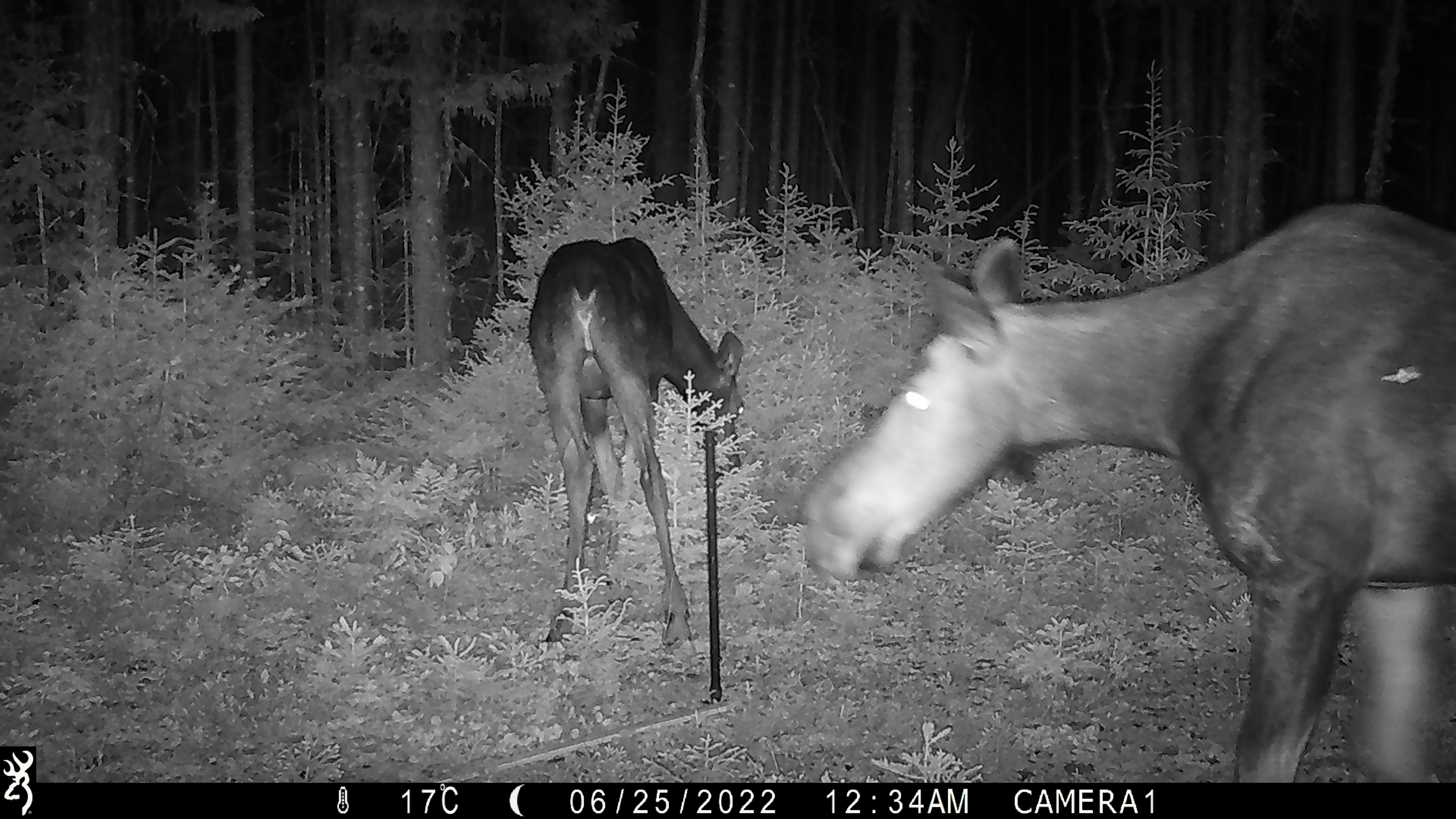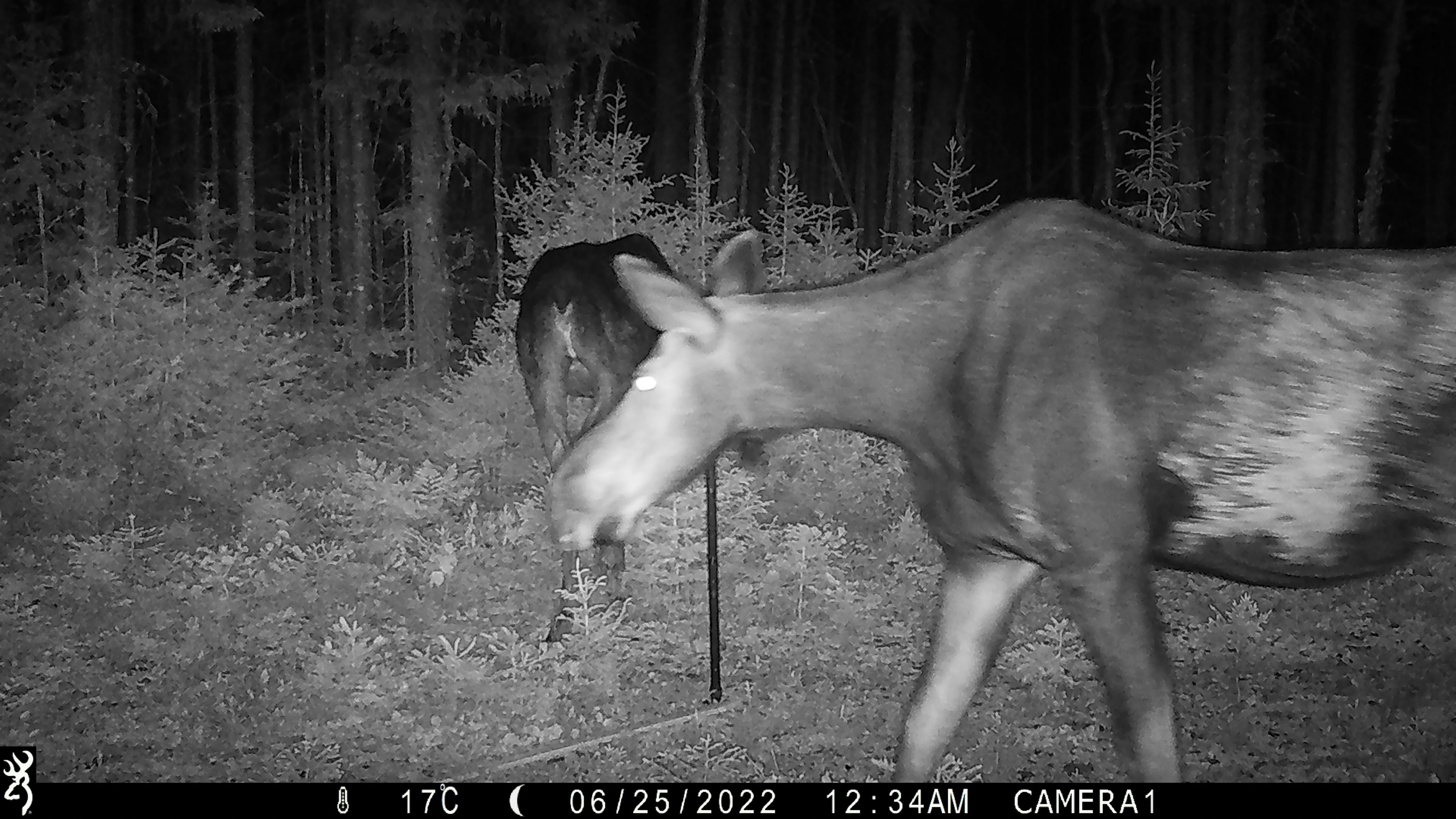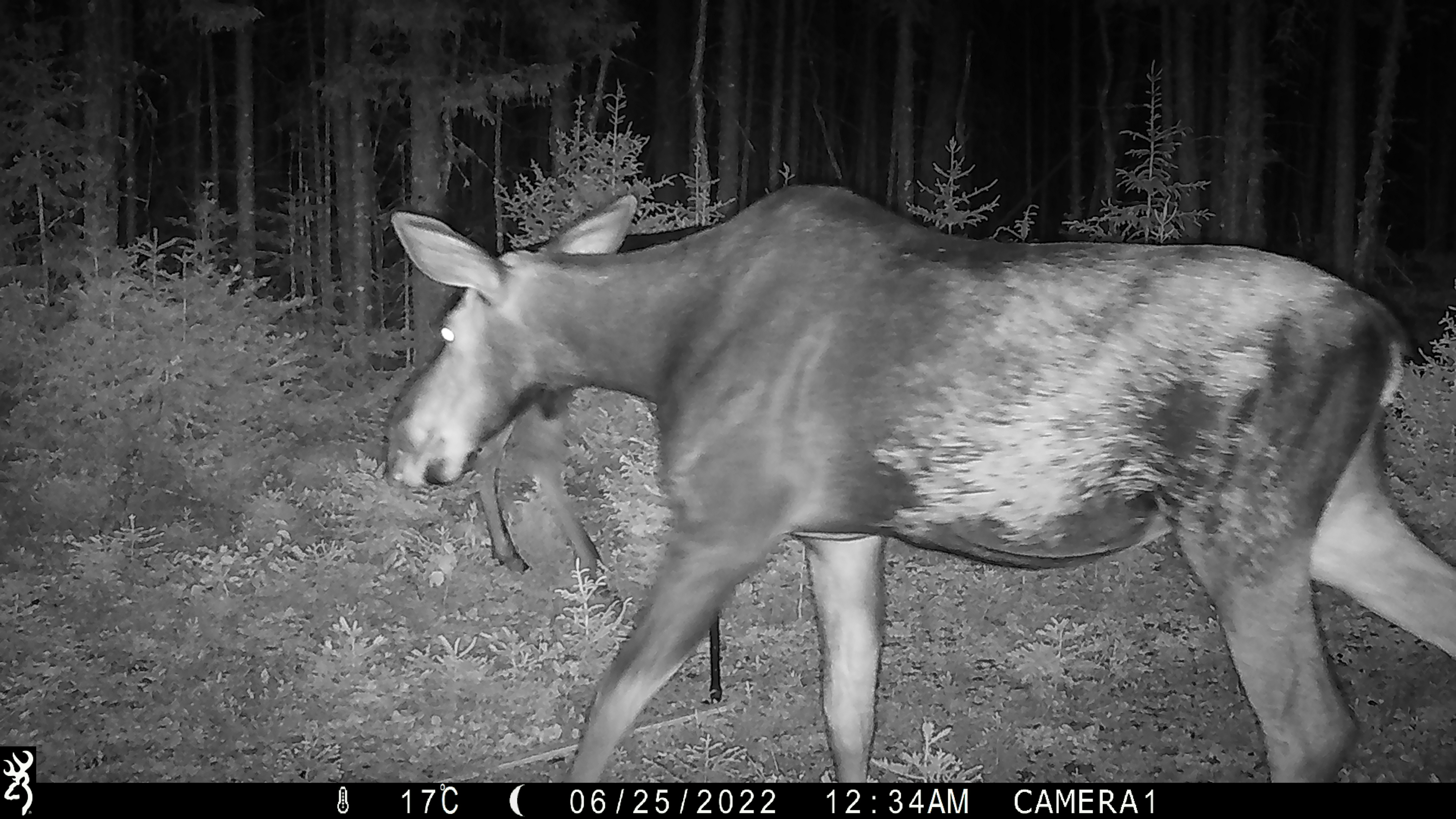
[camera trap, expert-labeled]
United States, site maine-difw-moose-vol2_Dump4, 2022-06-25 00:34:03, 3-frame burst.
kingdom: Animalia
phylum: Chordata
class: Mammalia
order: Artiodactyla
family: Cervidae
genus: Alces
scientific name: Alces alces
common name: moose